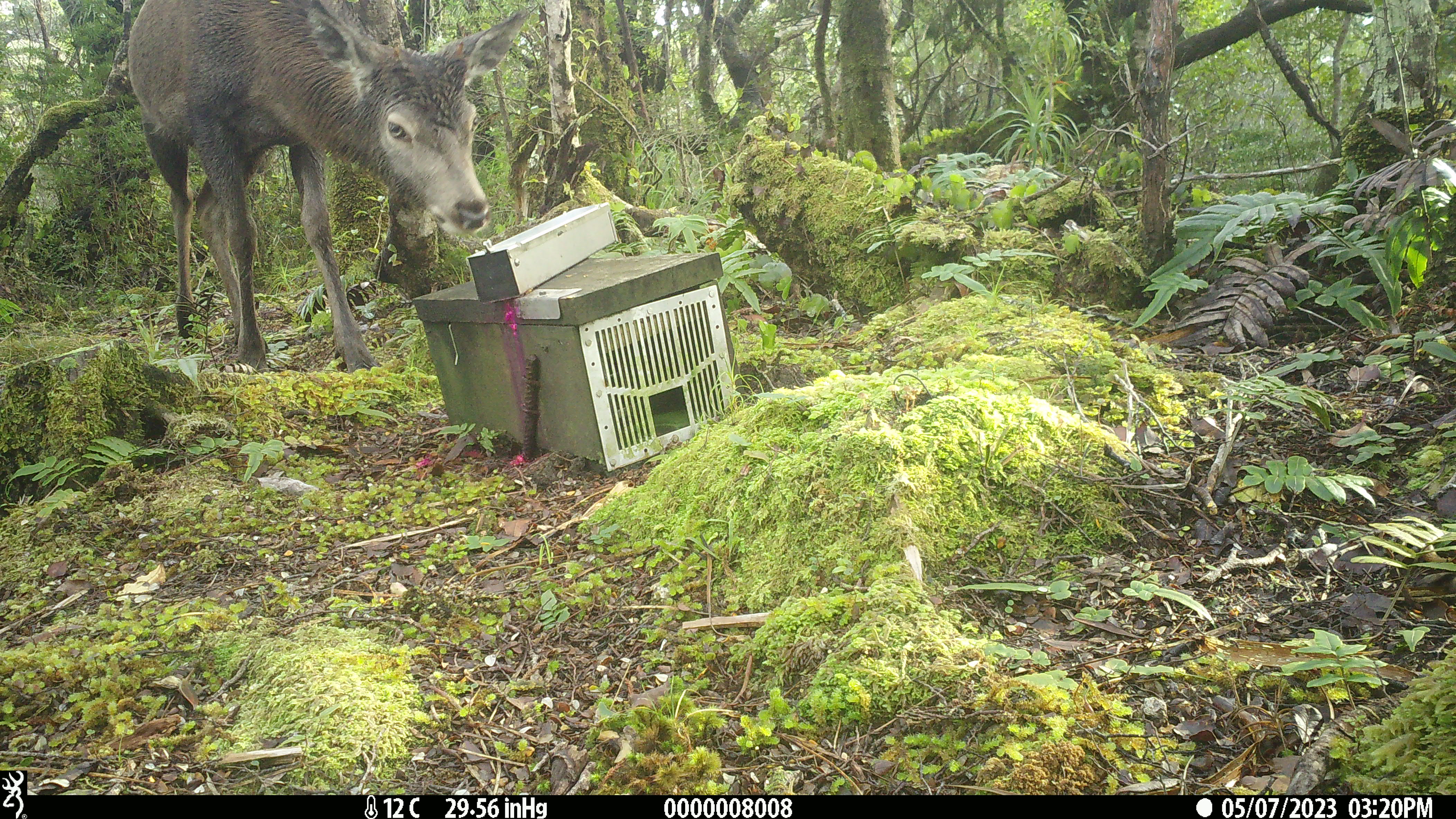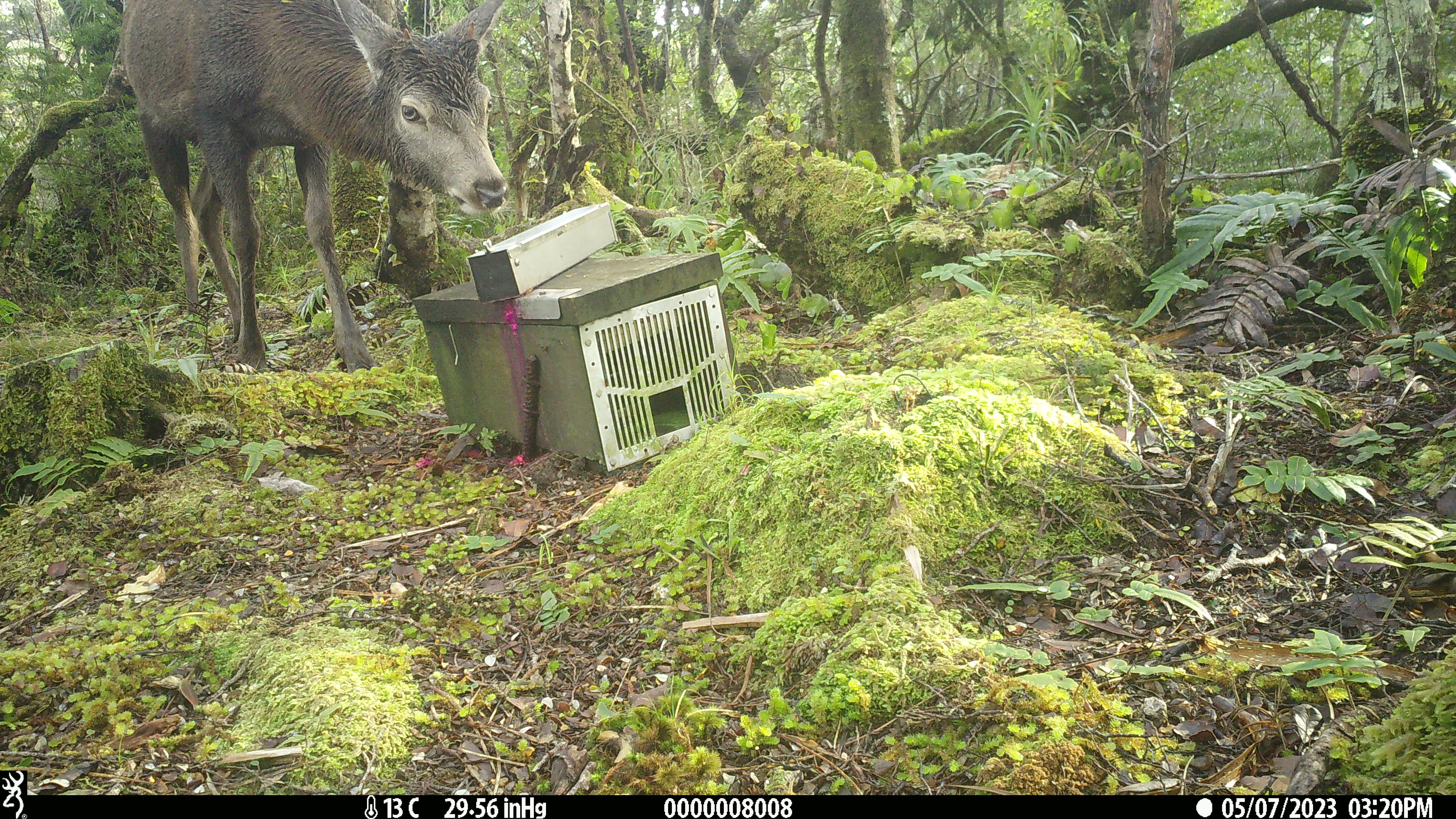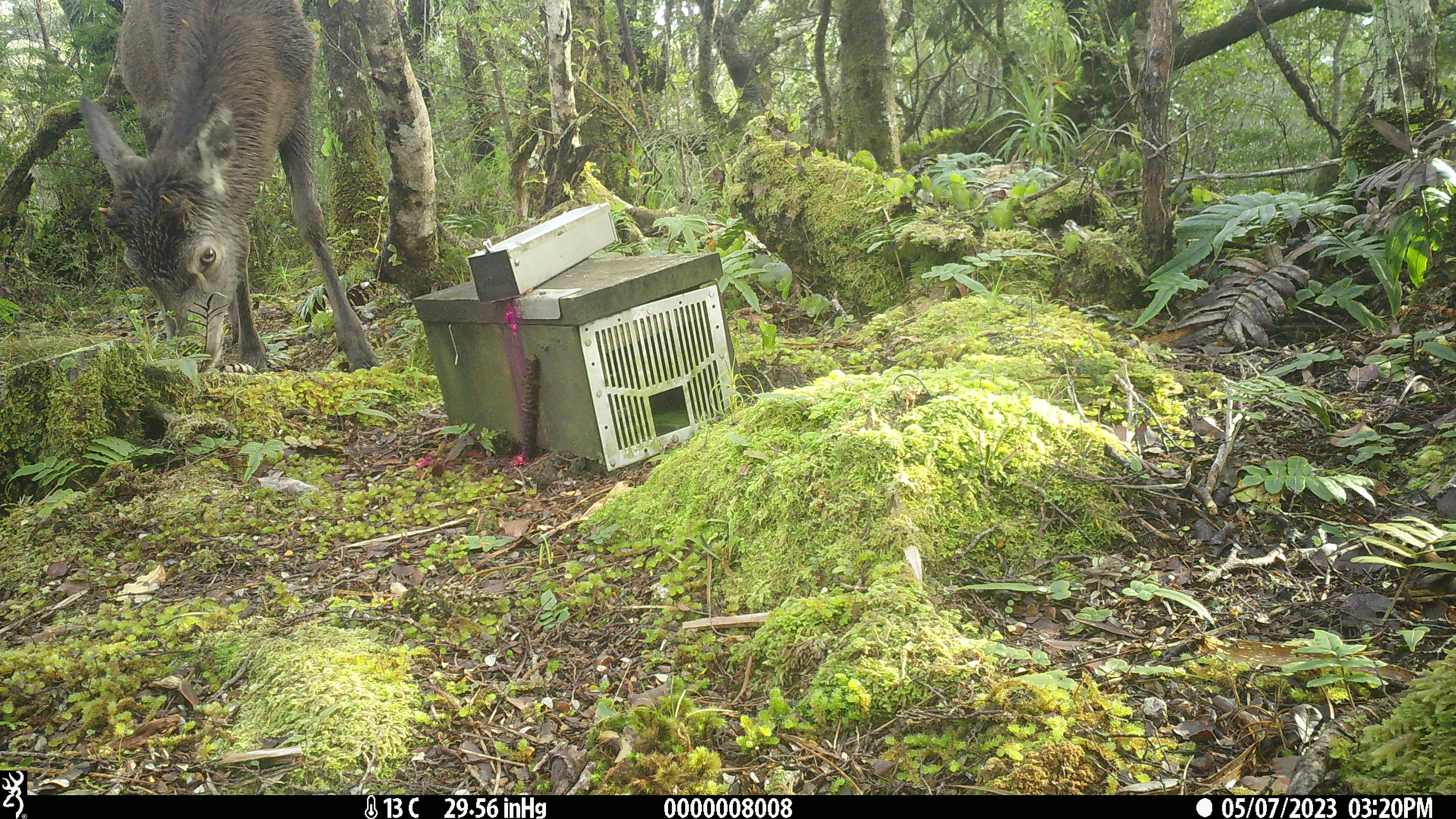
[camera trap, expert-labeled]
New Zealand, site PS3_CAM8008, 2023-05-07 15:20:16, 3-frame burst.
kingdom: Animalia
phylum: Chordata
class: Mammalia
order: Artiodactyla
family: Cervidae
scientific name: Cervidae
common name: deer